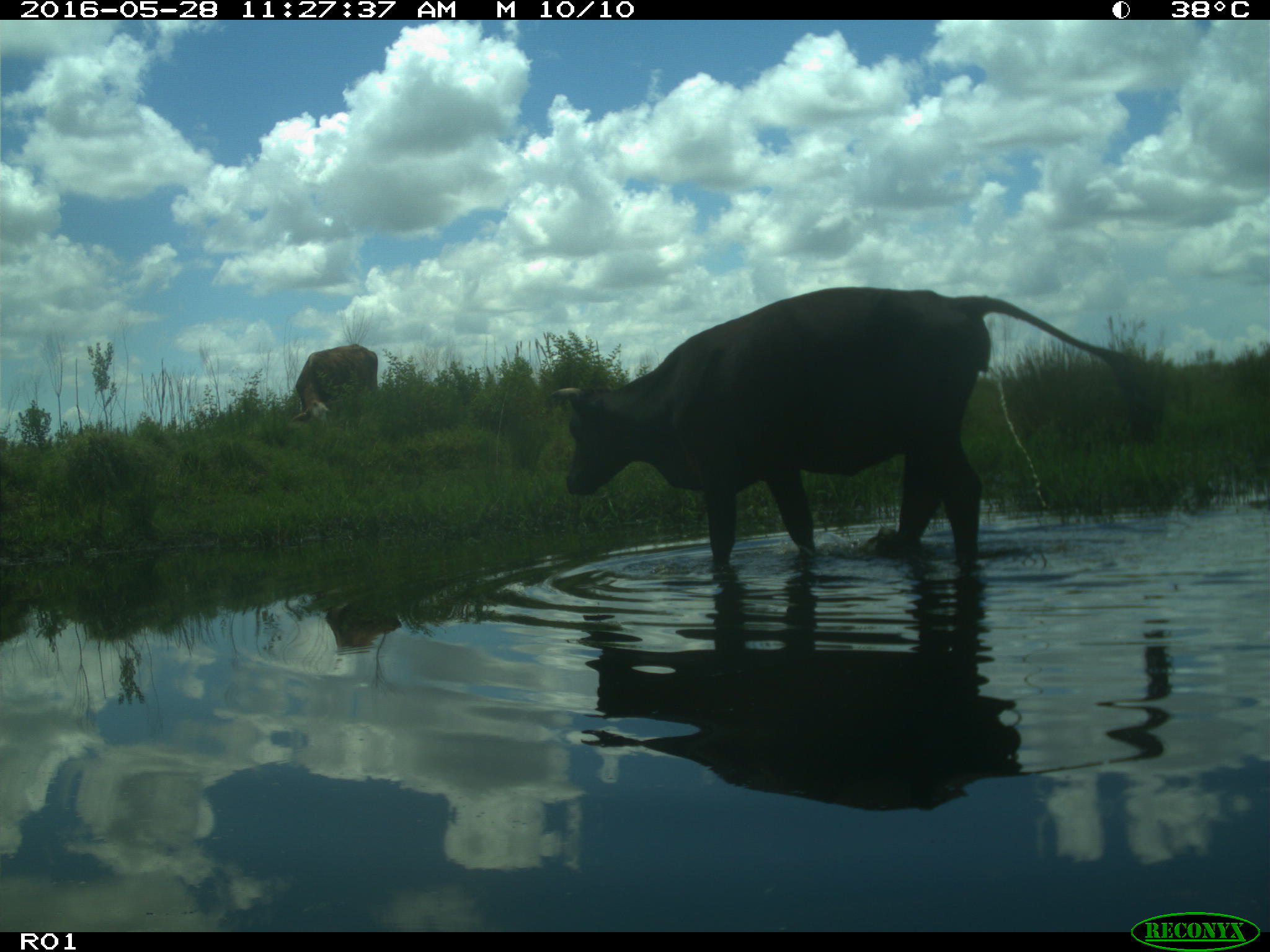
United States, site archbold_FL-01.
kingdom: Animalia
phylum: Chordata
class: Mammalia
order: Artiodactyla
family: Bovidae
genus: Bos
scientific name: Bos taurus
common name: domestic cow